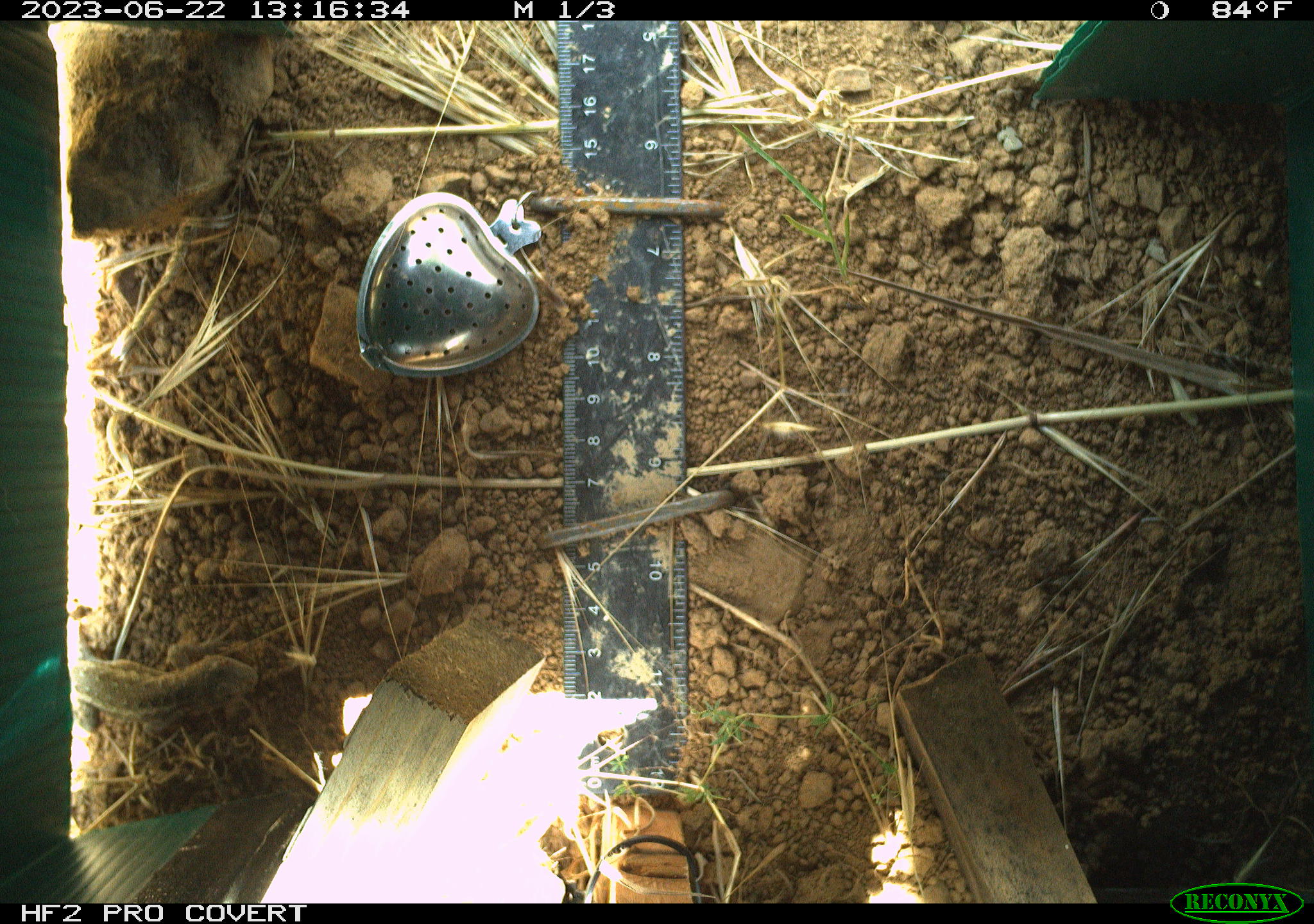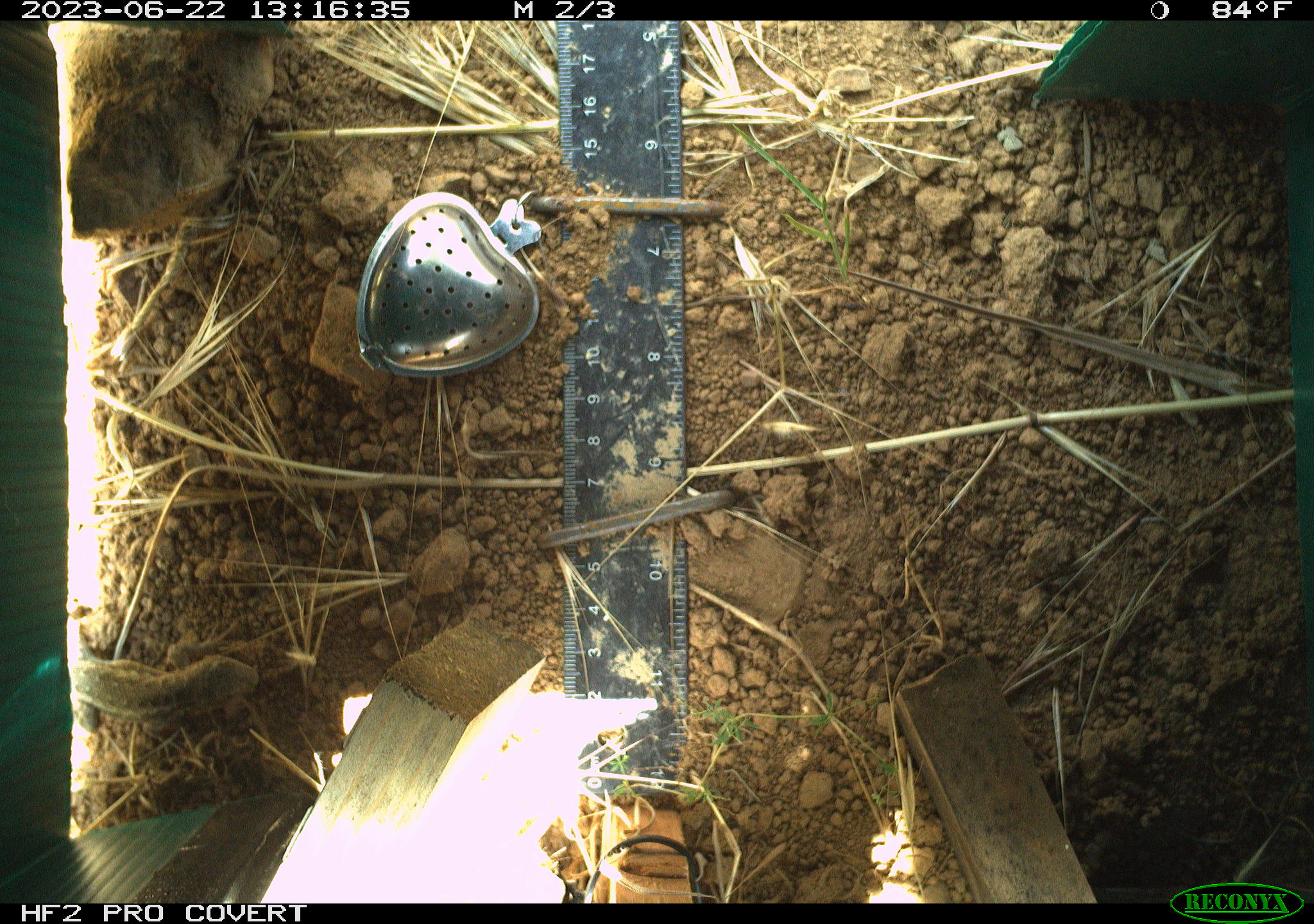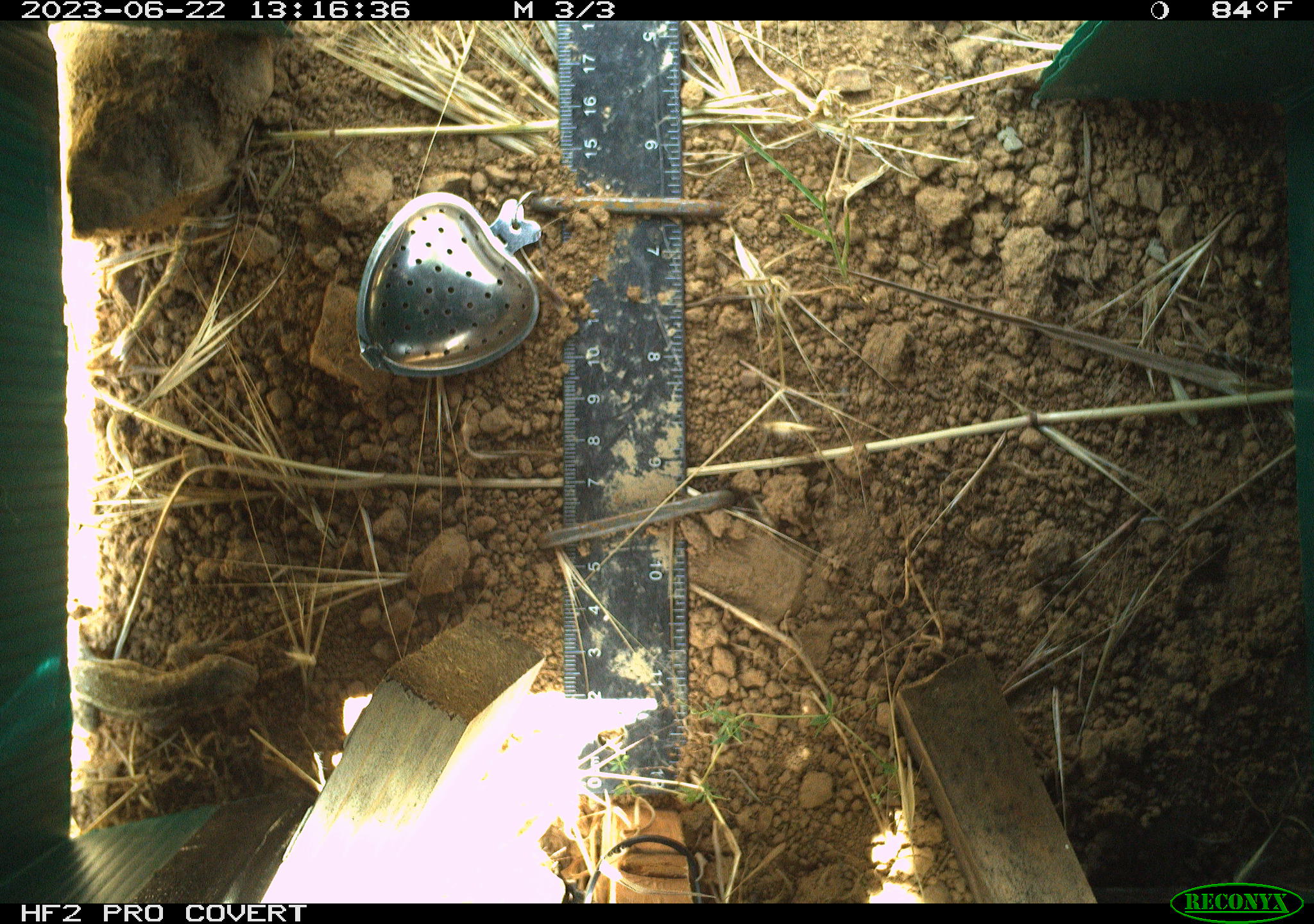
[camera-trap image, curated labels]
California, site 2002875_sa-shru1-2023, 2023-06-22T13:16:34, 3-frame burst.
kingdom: Animalia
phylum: Chordata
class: Reptilia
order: Squamata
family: Phrynosomatidae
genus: Sceloporus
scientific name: Sceloporus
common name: spiny lizards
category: sceloporus species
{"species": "sceloporus species (spiny lizards) (Sceloporus)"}